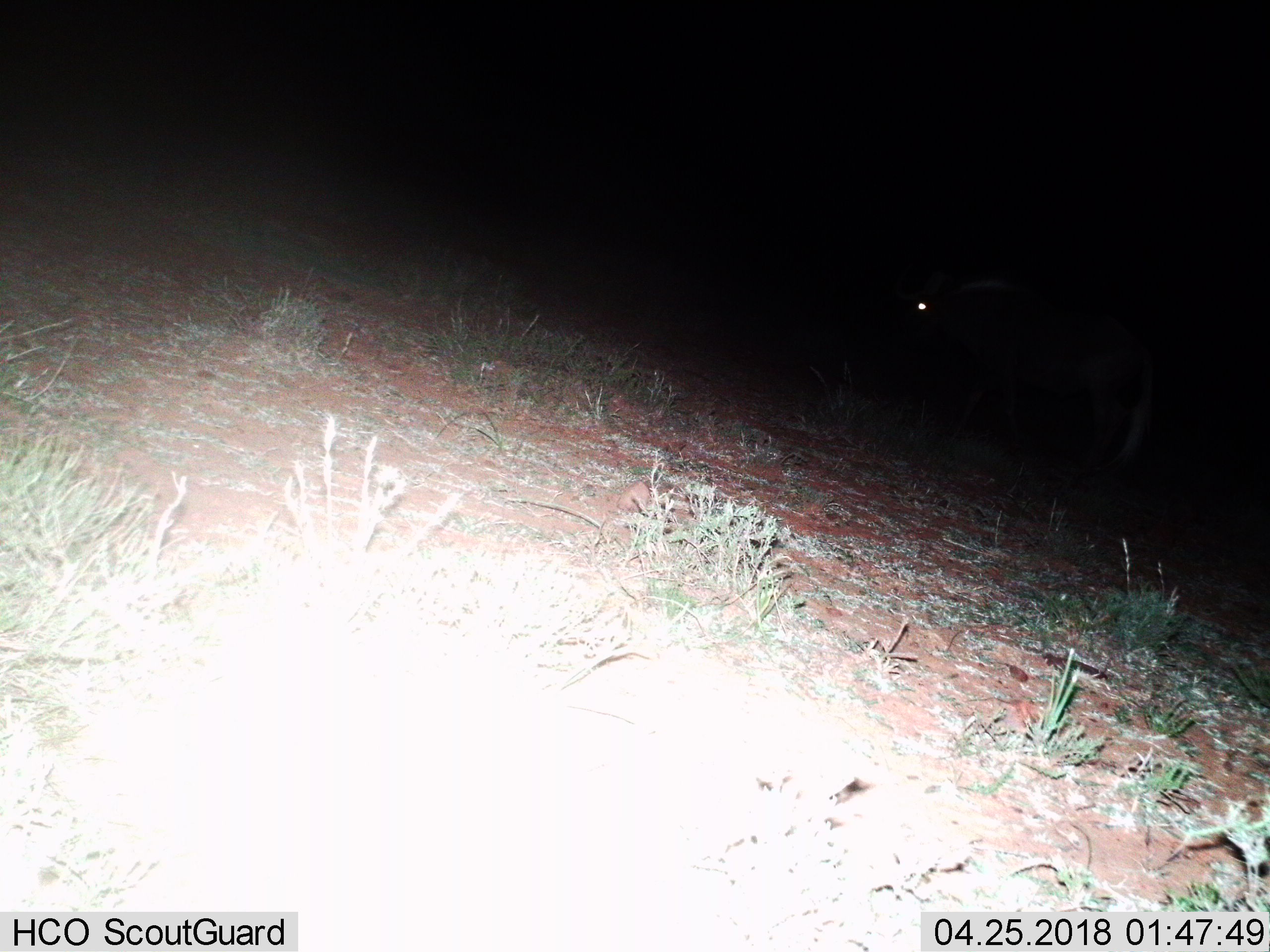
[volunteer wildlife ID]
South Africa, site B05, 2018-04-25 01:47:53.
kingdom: Animalia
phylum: Chordata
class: Mammalia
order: Artiodactyla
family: Bovidae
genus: Connochaetes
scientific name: Connochaetes gnou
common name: black wildebeest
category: wildebeestblack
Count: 1.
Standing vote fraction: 25%.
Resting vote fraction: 0%.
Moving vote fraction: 75%.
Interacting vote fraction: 0%.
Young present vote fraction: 0%.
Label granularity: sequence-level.